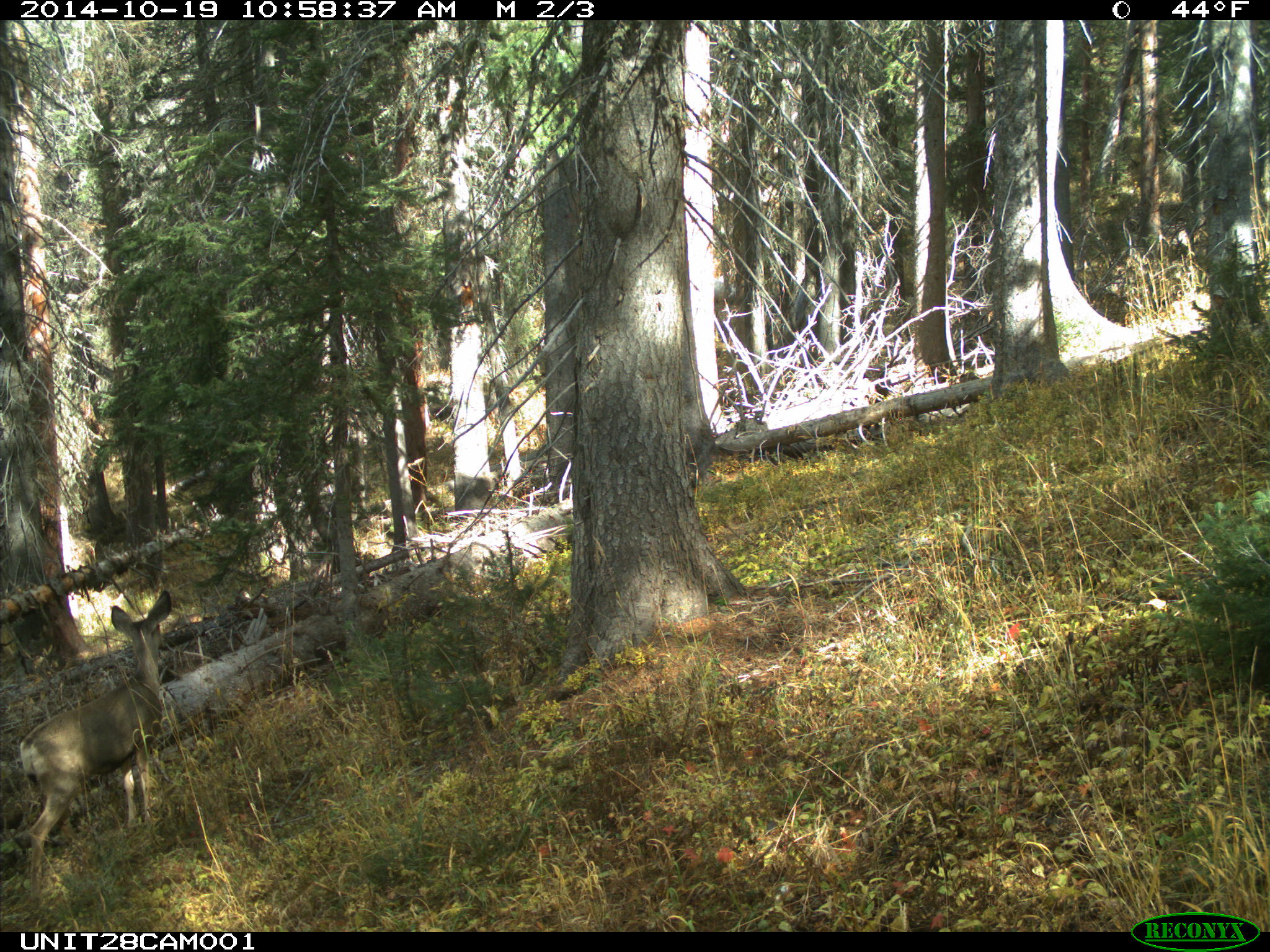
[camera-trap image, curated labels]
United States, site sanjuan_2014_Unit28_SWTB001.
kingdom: Animalia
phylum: Chordata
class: Mammalia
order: Artiodactyla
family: Cervidae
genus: Odocoileus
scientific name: Odocoileus hemionus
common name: mule deer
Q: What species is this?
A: Odocoileus hemionus (mule deer).